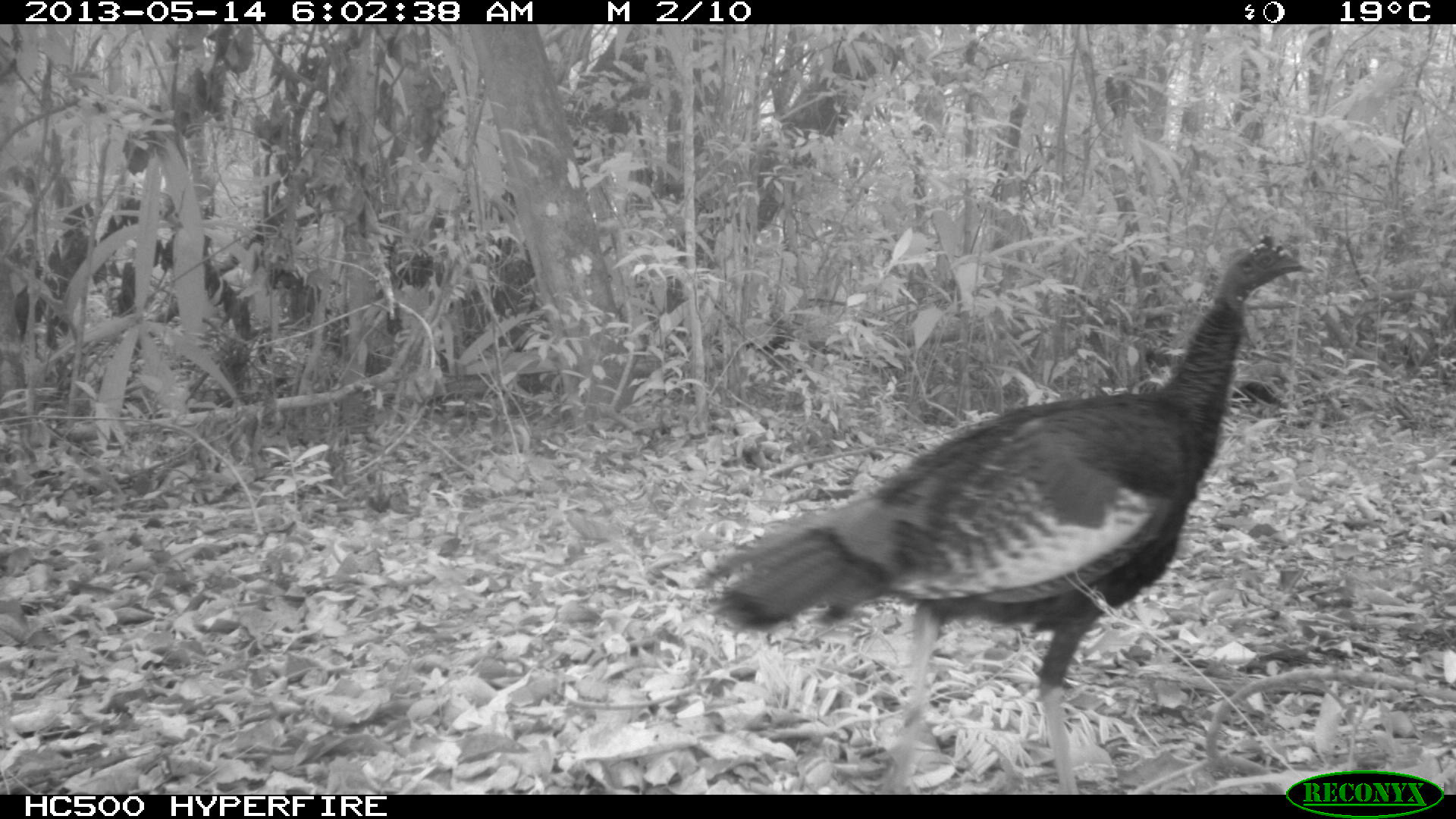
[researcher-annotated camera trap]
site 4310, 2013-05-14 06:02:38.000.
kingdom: Animalia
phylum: Chordata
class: Aves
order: Galliformes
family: Phasianidae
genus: Meleagris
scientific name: Meleagris ocellata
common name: ocellated turkey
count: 1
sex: male